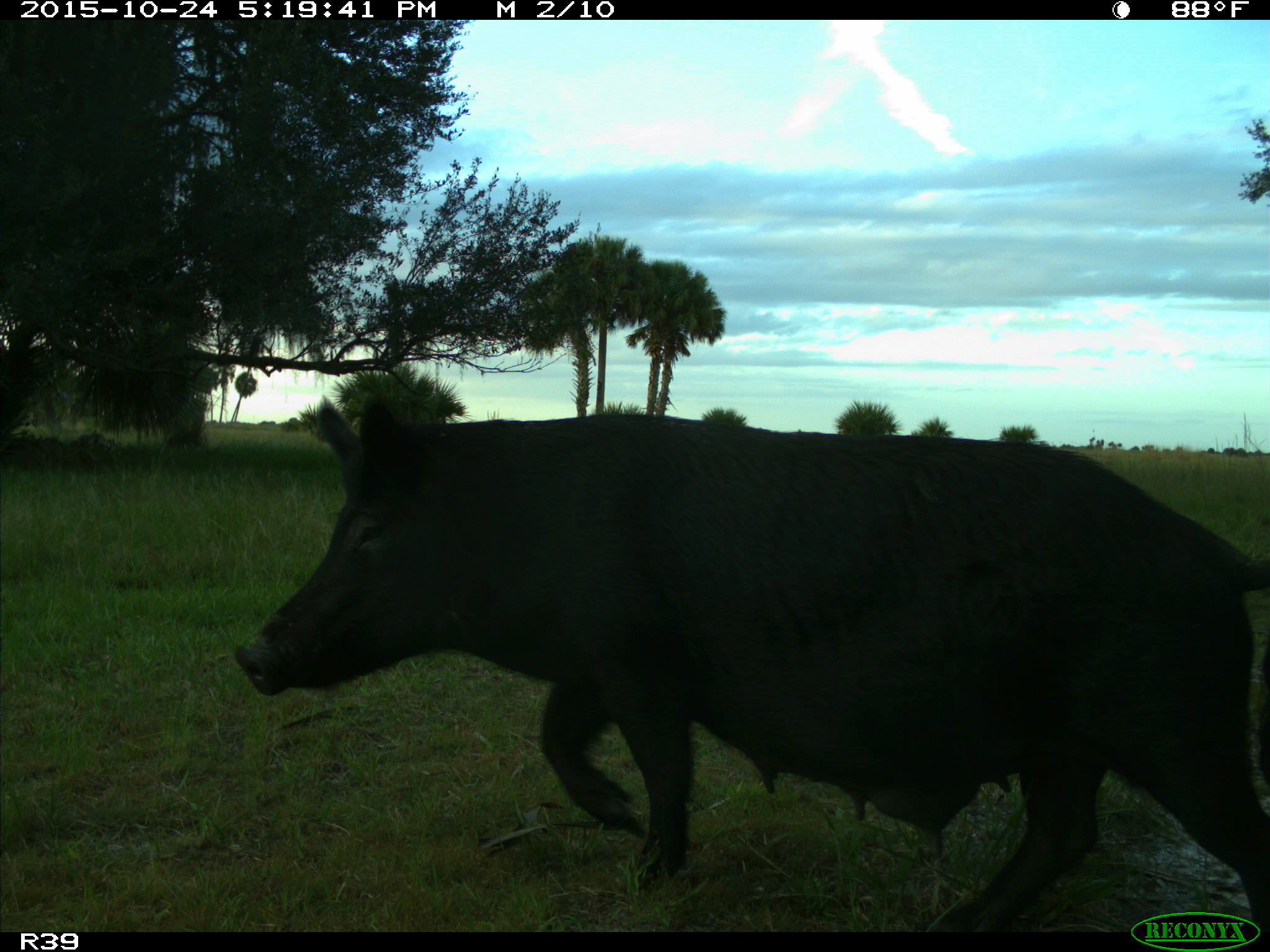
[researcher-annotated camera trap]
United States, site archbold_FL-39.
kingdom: Animalia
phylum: Chordata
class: Mammalia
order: Artiodactyla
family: Suidae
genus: Sus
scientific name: Sus scrofa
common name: wild boar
Sus scrofa (wild boar).